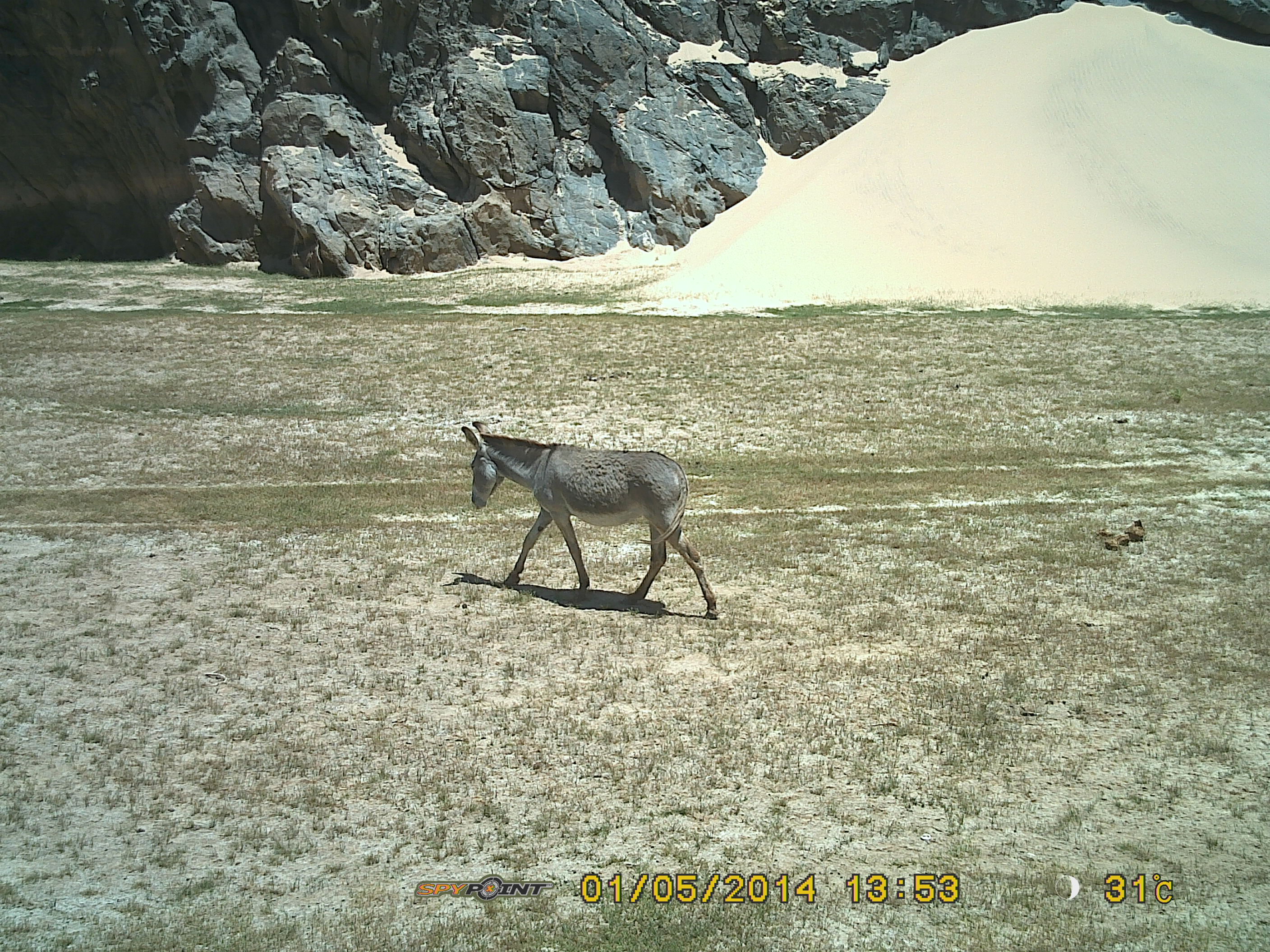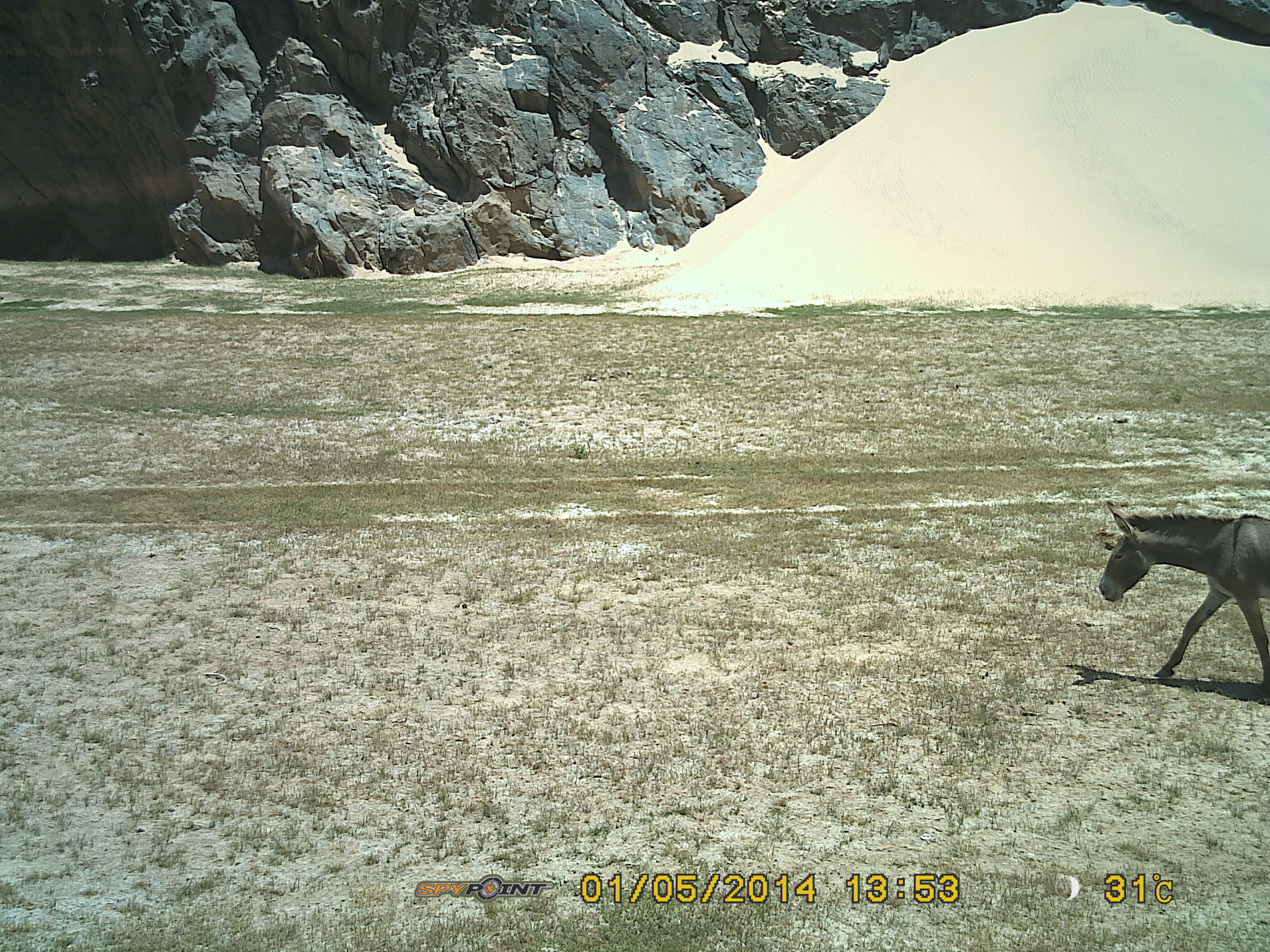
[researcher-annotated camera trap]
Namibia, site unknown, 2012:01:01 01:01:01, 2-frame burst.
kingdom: Animalia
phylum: Chordata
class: Mammalia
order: Perissodactyla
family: Equidae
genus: Equus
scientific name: Equus asinus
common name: donkey